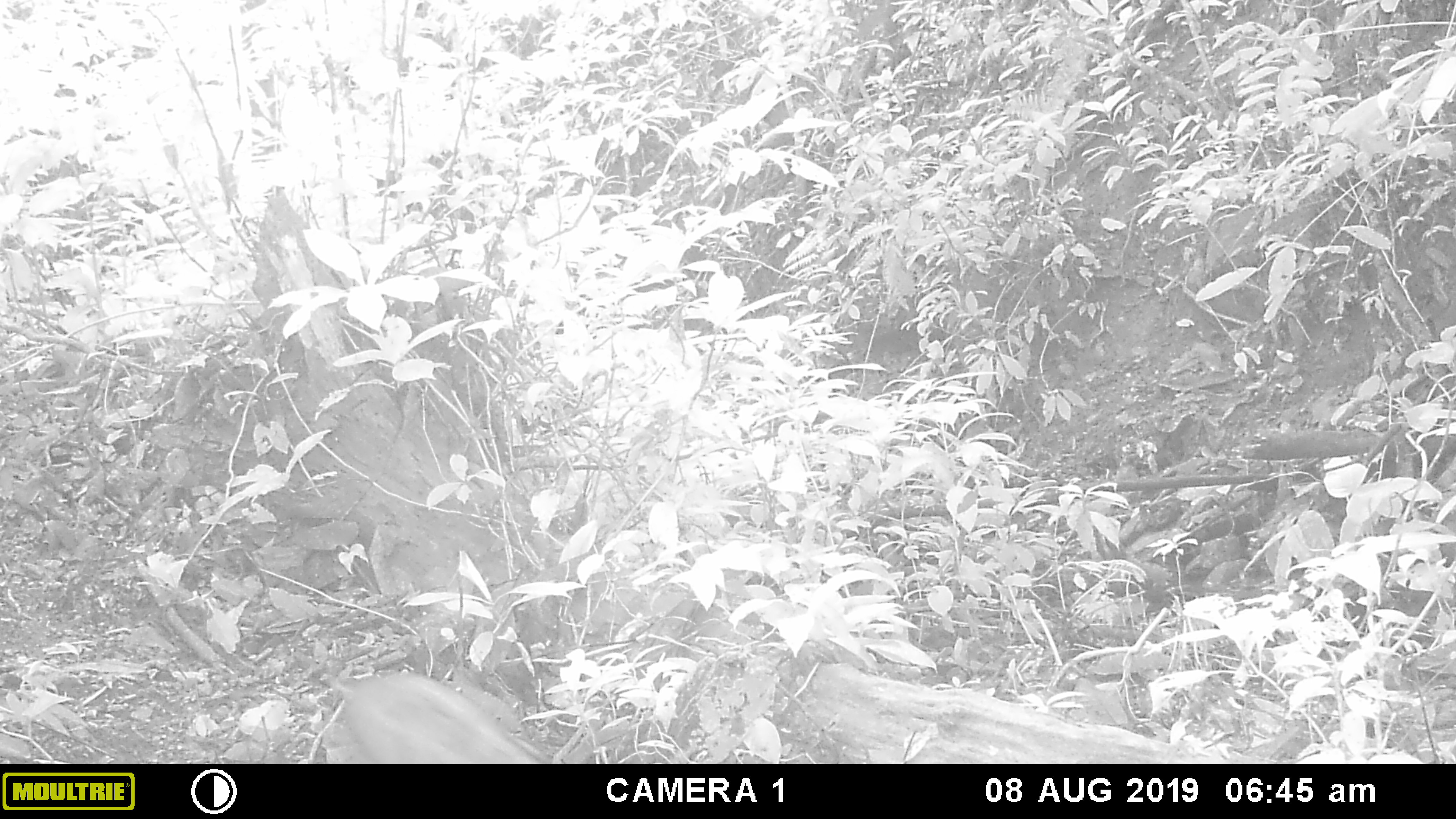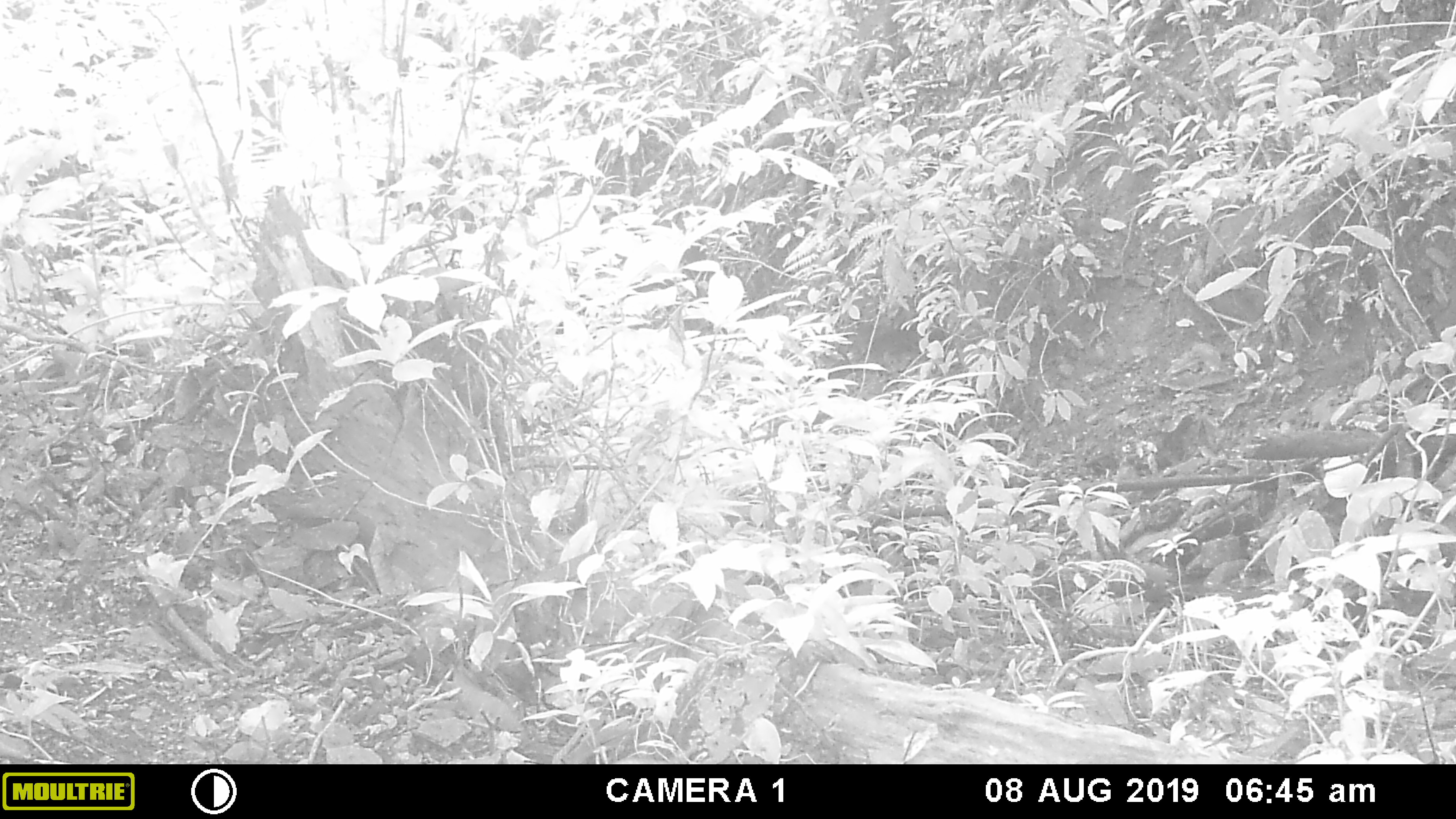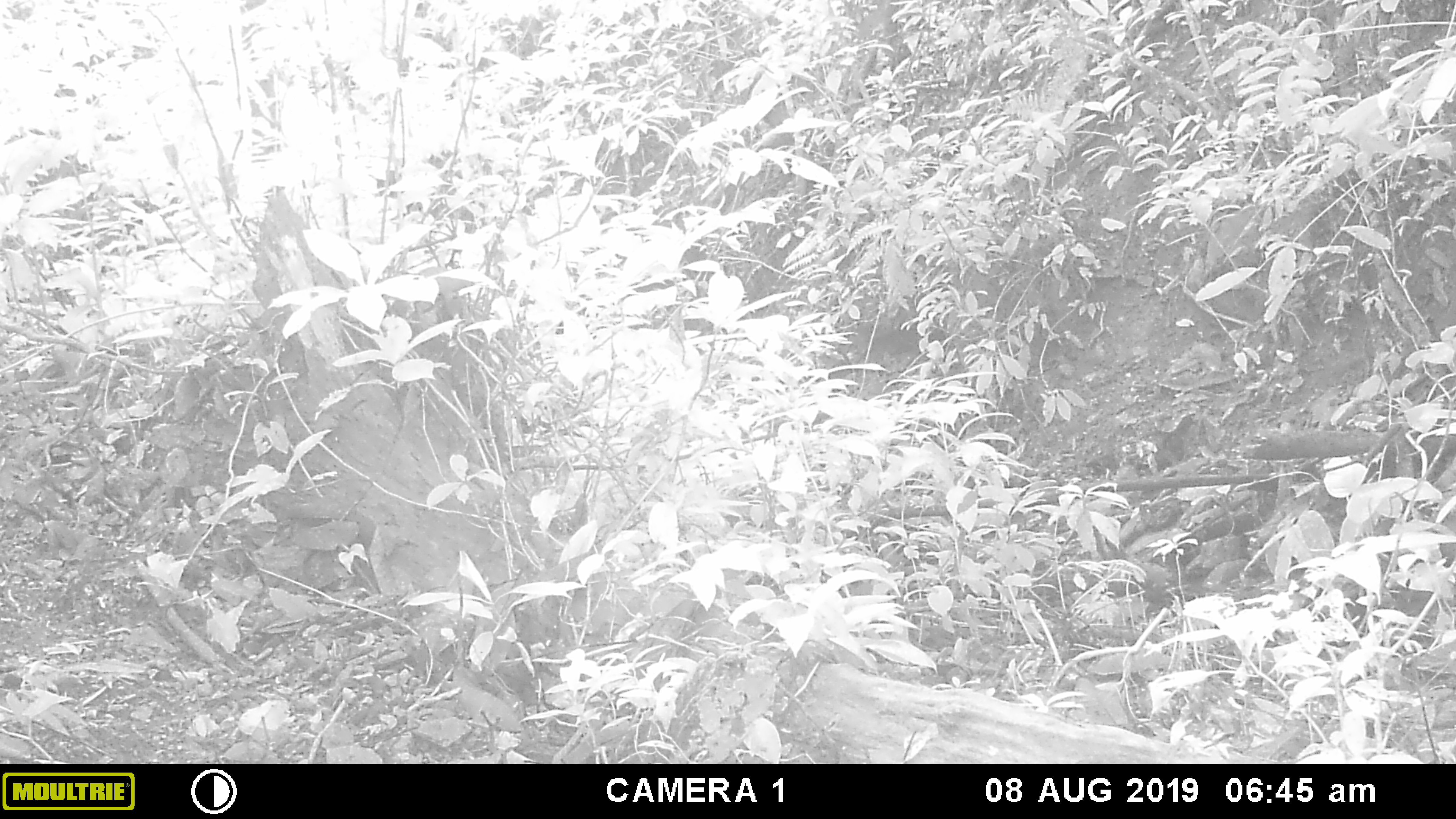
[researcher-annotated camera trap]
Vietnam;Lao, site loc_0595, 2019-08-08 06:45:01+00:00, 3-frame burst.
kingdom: Animalia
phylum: Chordata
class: Mammalia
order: Artiodactyla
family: Suidae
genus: Sus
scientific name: Sus scrofa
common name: eurasian wild pig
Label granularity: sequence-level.